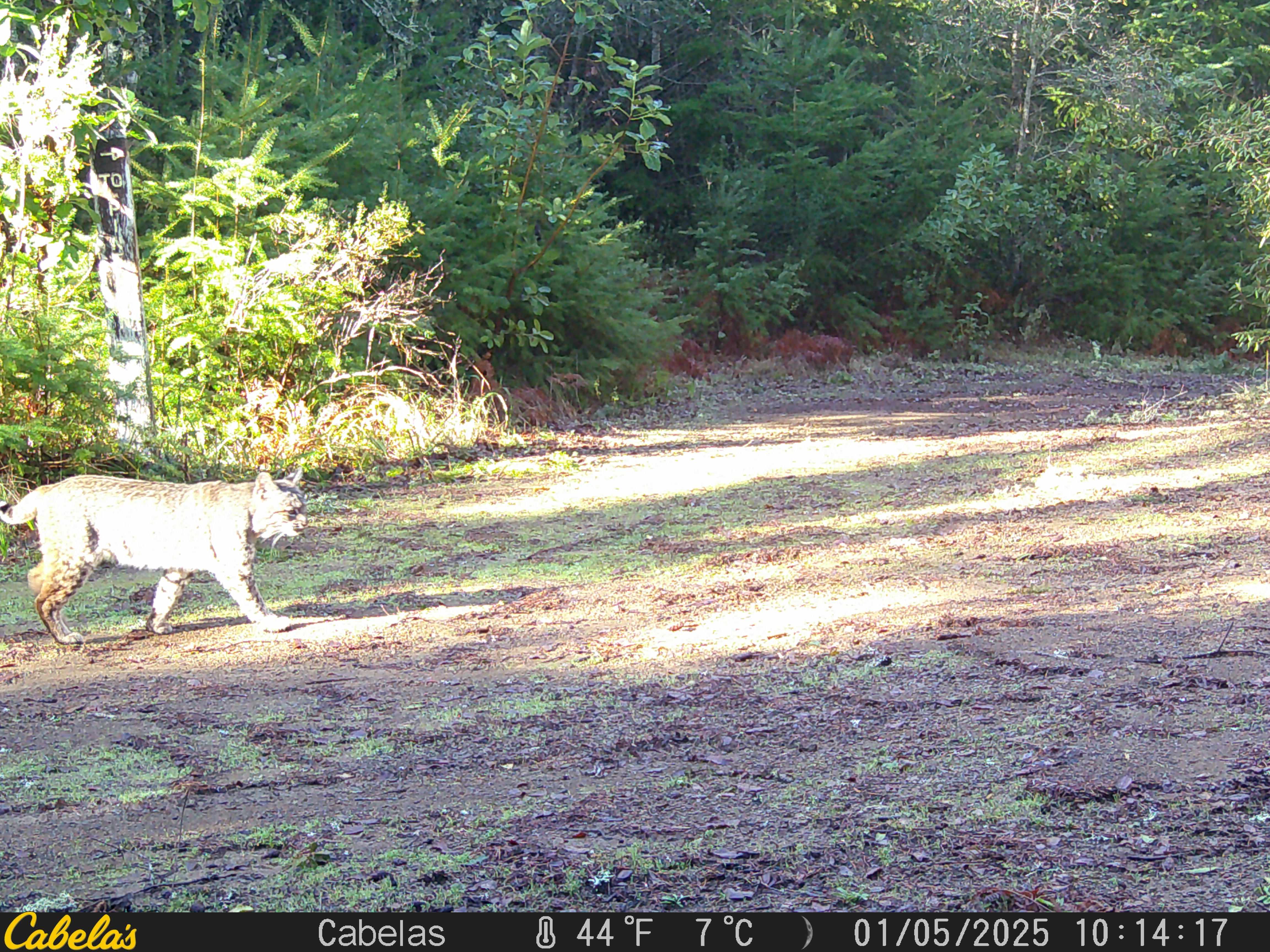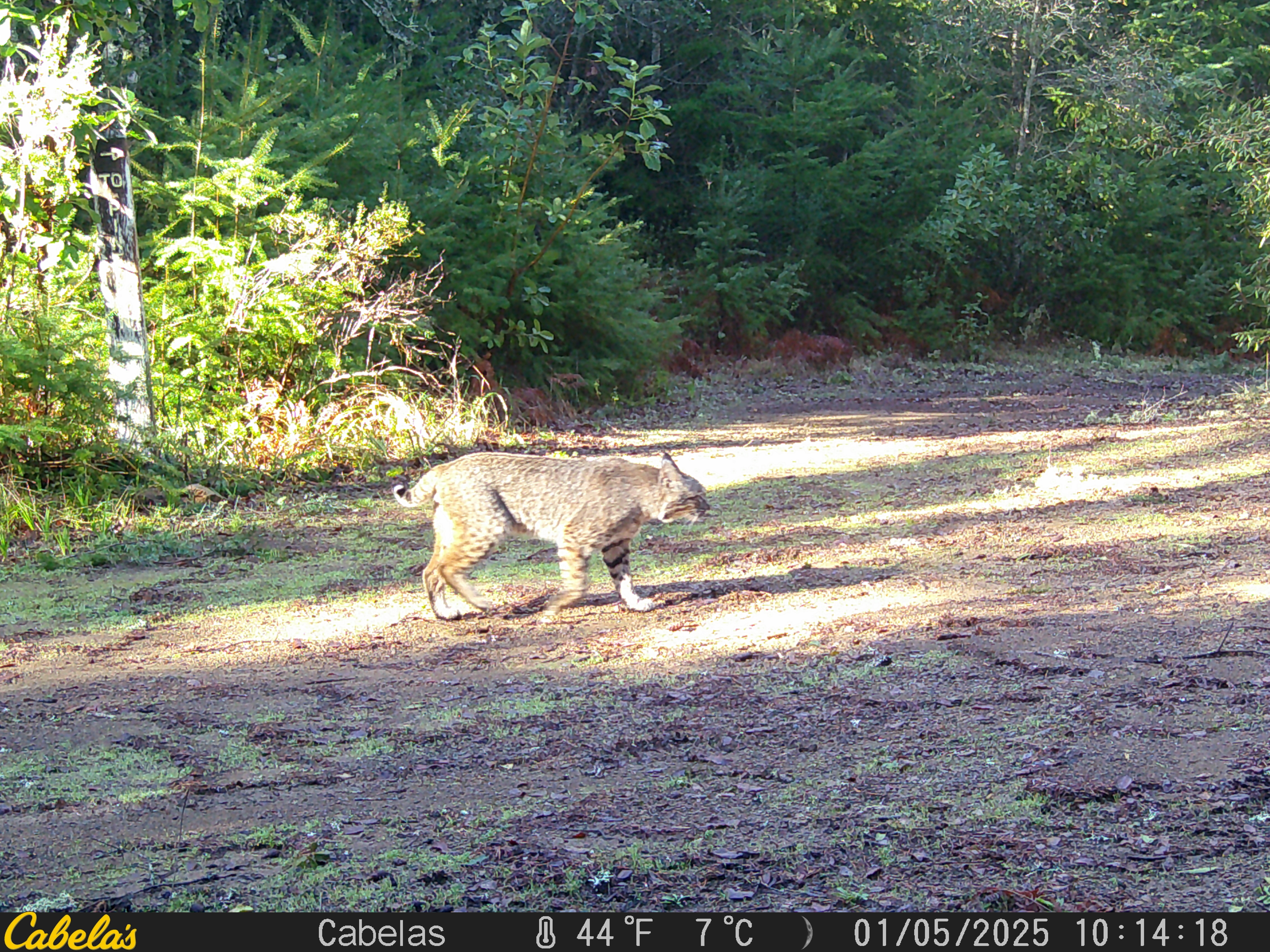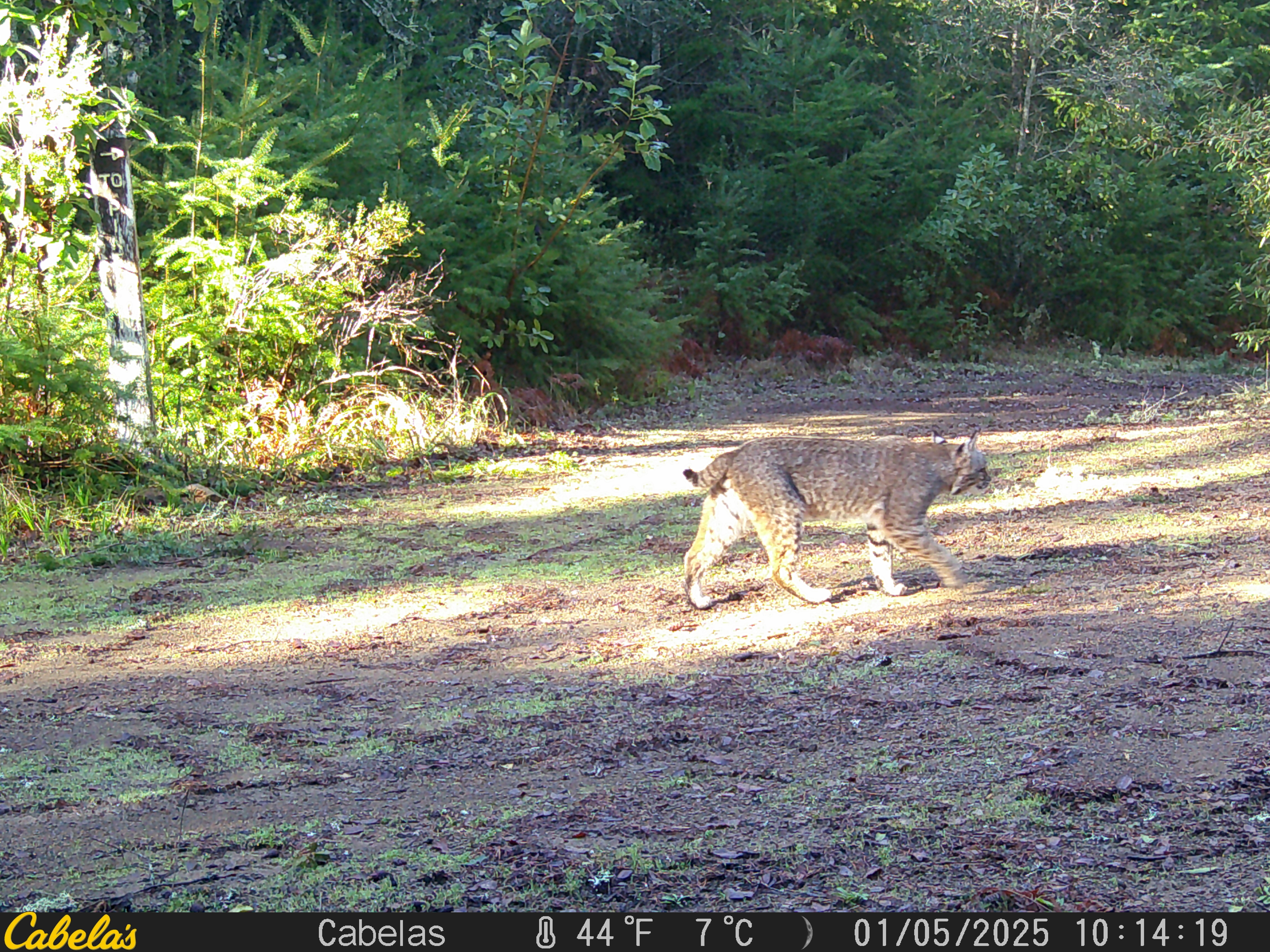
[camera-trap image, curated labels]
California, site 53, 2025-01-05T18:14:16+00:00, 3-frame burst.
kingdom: Animalia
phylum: Chordata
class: Mammalia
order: Carnivora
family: Felidae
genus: Lynx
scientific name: Lynx rufus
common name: bobcat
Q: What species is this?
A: Bobcat (Lynx rufus).